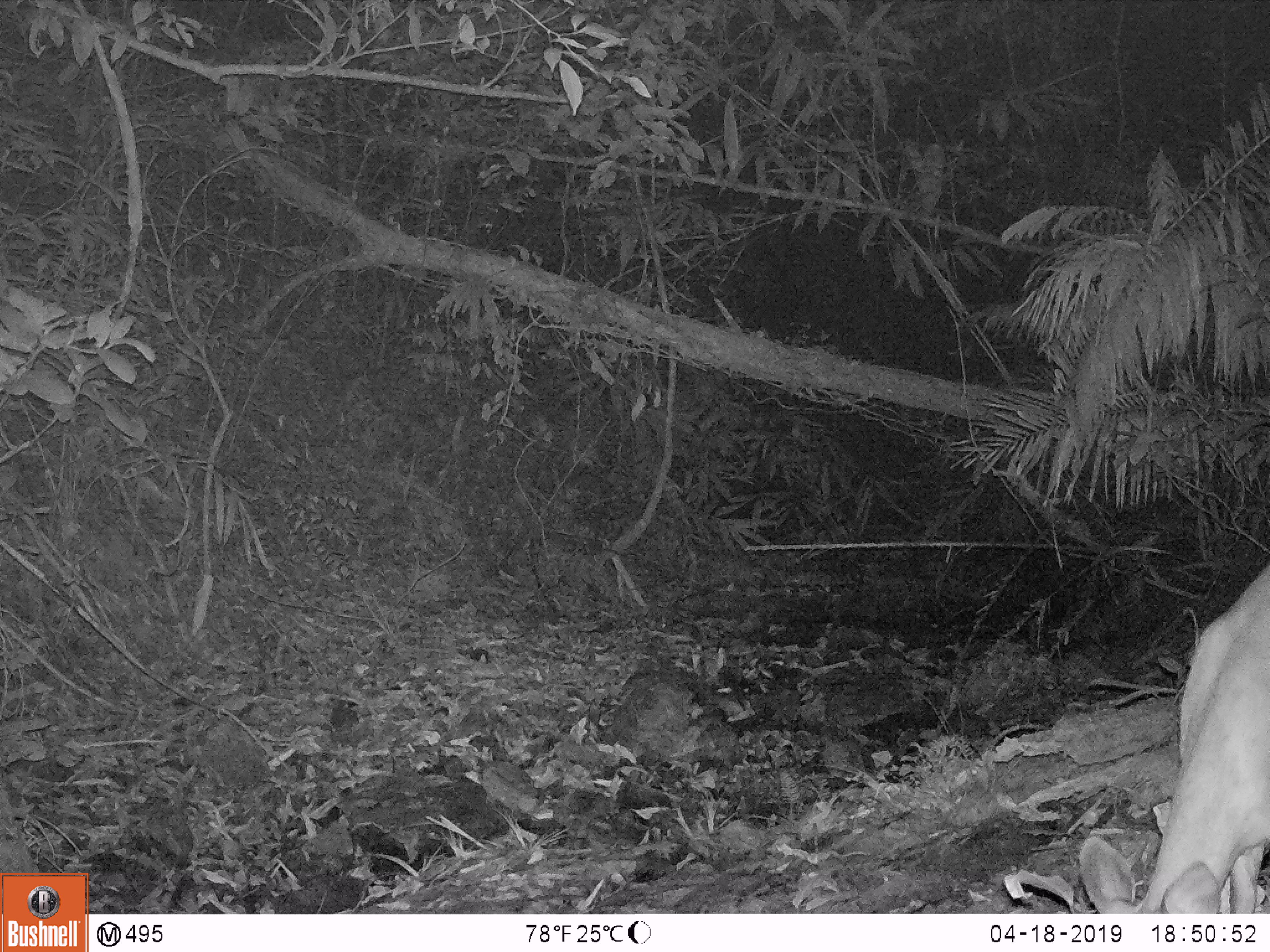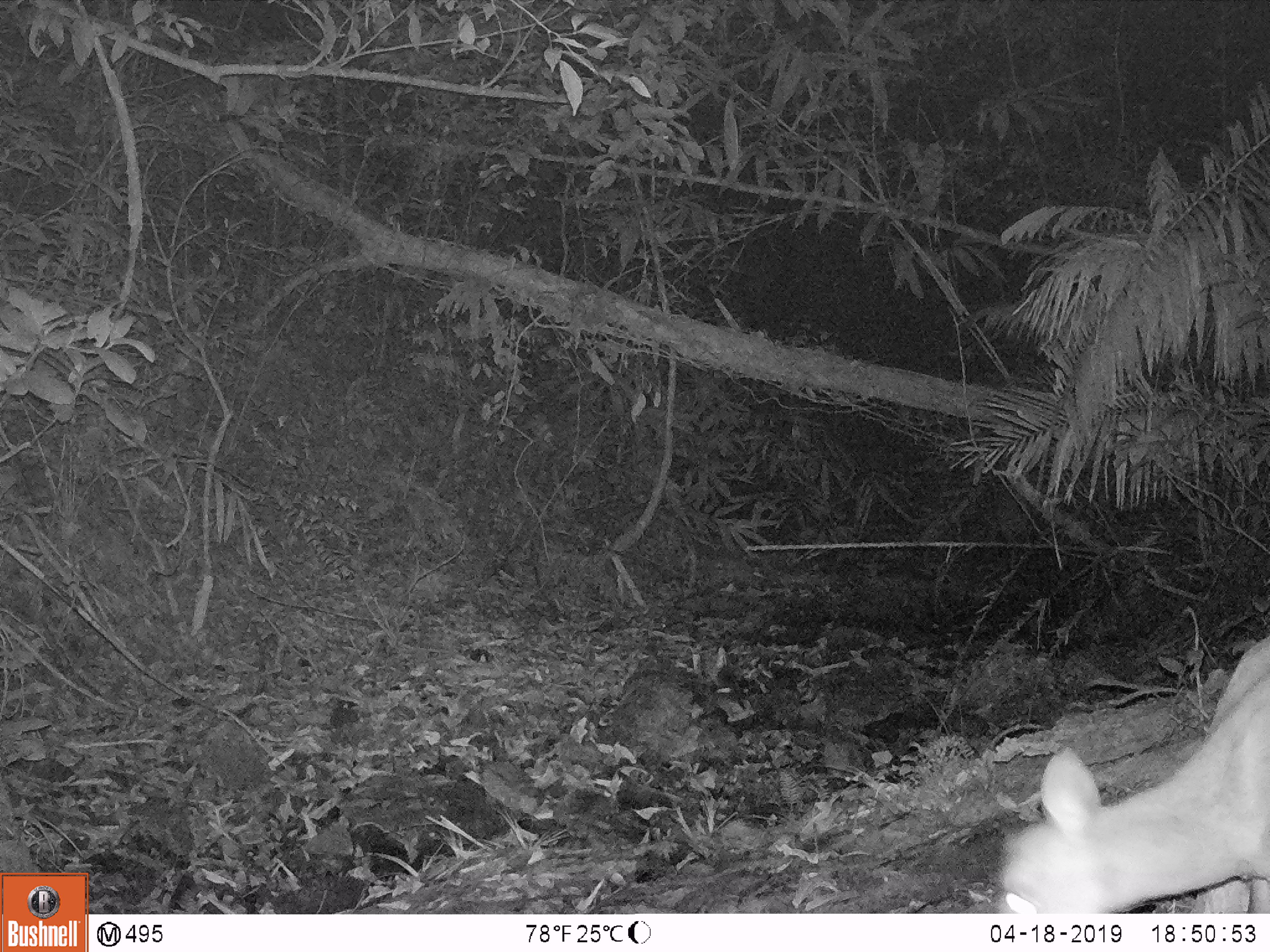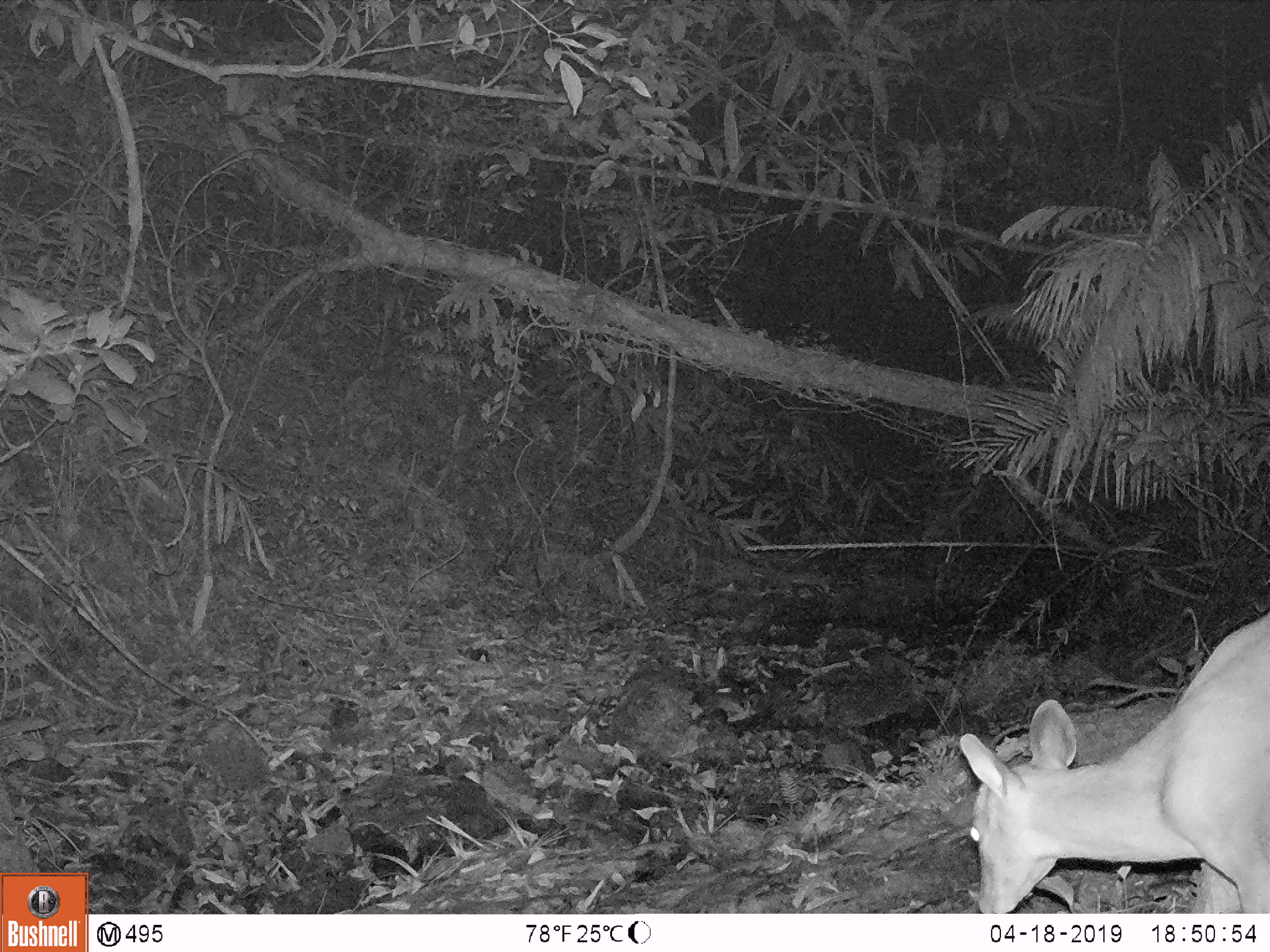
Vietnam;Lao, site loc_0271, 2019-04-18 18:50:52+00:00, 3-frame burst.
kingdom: Animalia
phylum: Chordata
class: Mammalia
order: Artiodactyla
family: Cervidae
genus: Muntiacus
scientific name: Muntiacus vuquangensis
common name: large-antlered muntjac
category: large antlered muntjac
Large antlered muntjac (large-antlered muntjac) (Muntiacus vuquangensis). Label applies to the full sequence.